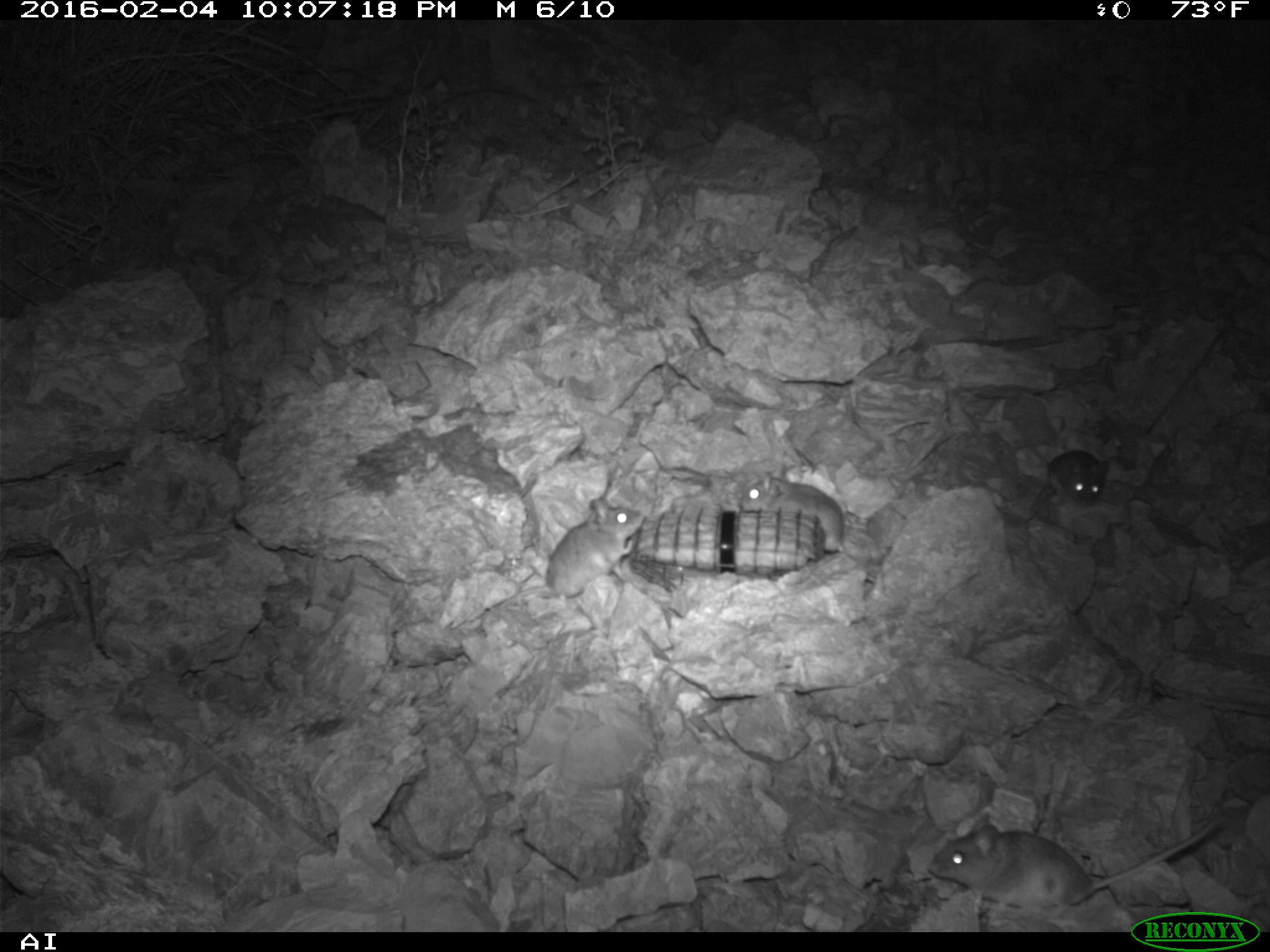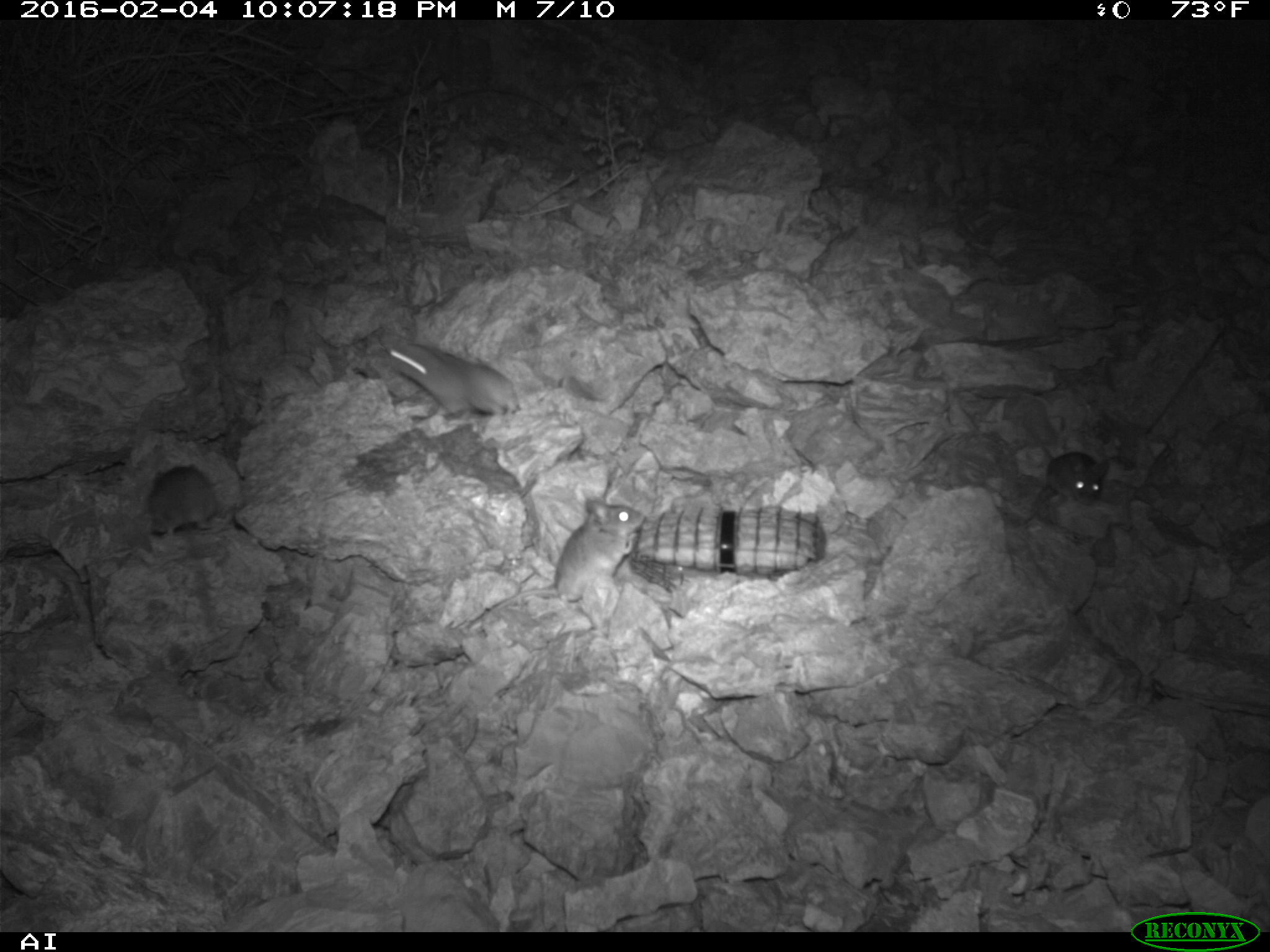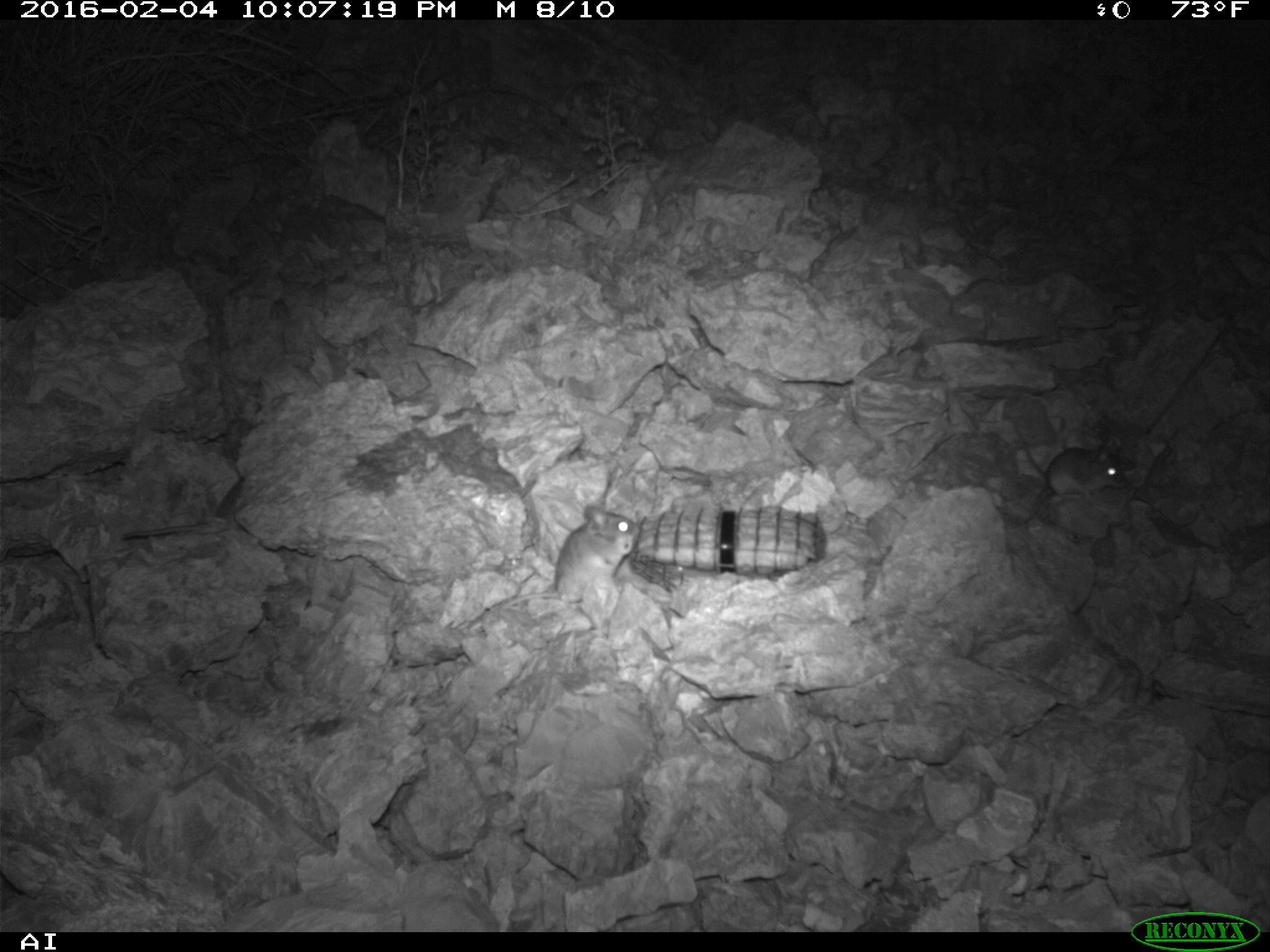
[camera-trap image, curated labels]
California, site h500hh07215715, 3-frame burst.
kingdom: Animalia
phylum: Chordata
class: Mammalia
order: Rodentia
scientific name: Rodentia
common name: rodent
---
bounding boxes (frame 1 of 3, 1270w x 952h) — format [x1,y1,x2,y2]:
rodent: [928,813,1229,922]; [468,495,644,620]; [738,461,874,583]; [1019,441,1108,508]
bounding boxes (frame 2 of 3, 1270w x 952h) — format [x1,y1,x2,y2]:
rodent: [465,496,646,630]; [371,334,522,416]; [147,464,216,536]; [1036,439,1109,505]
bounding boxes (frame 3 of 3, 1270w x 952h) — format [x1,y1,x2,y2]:
rodent: [502,505,639,609]; [1011,420,1127,499]